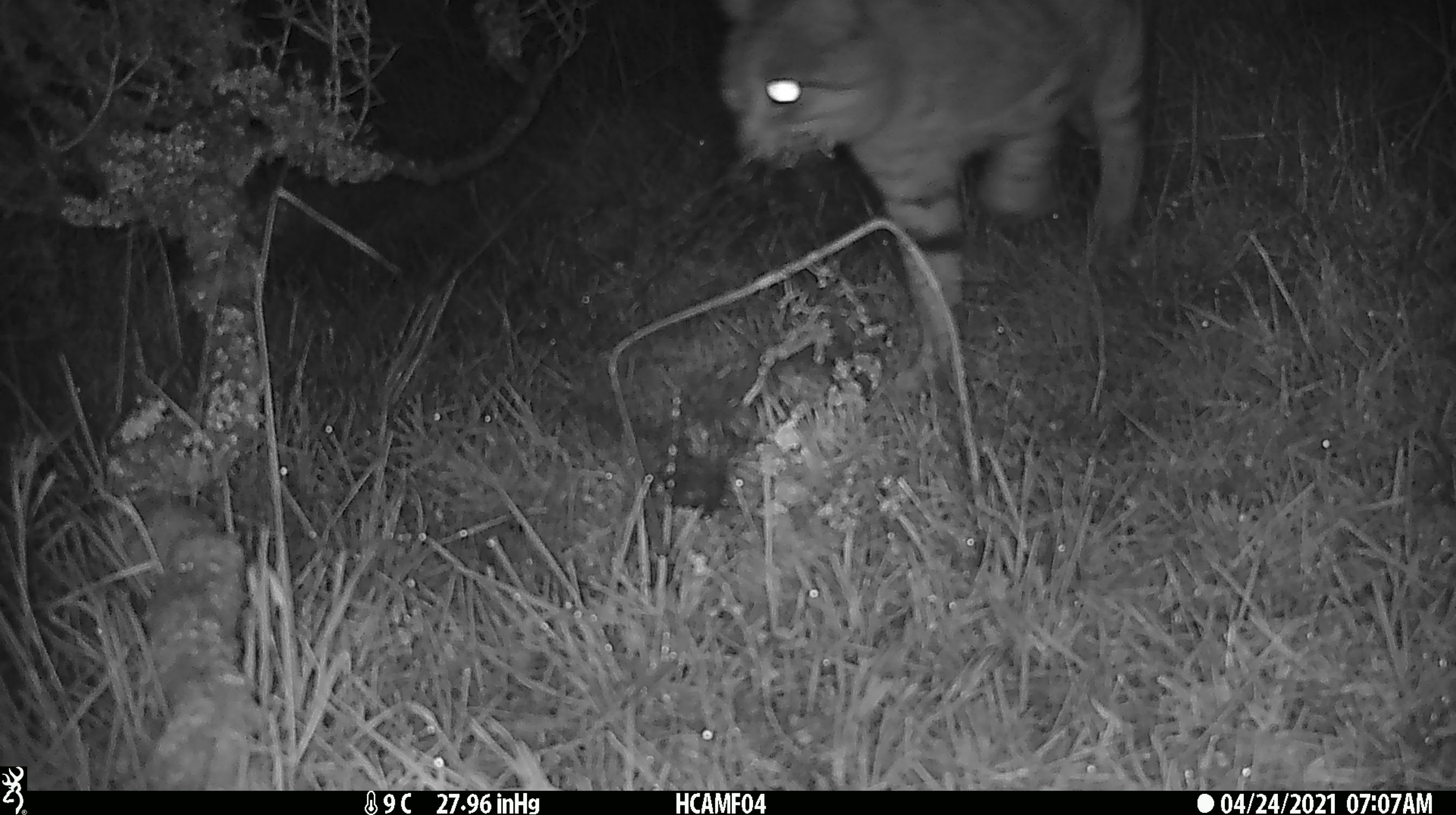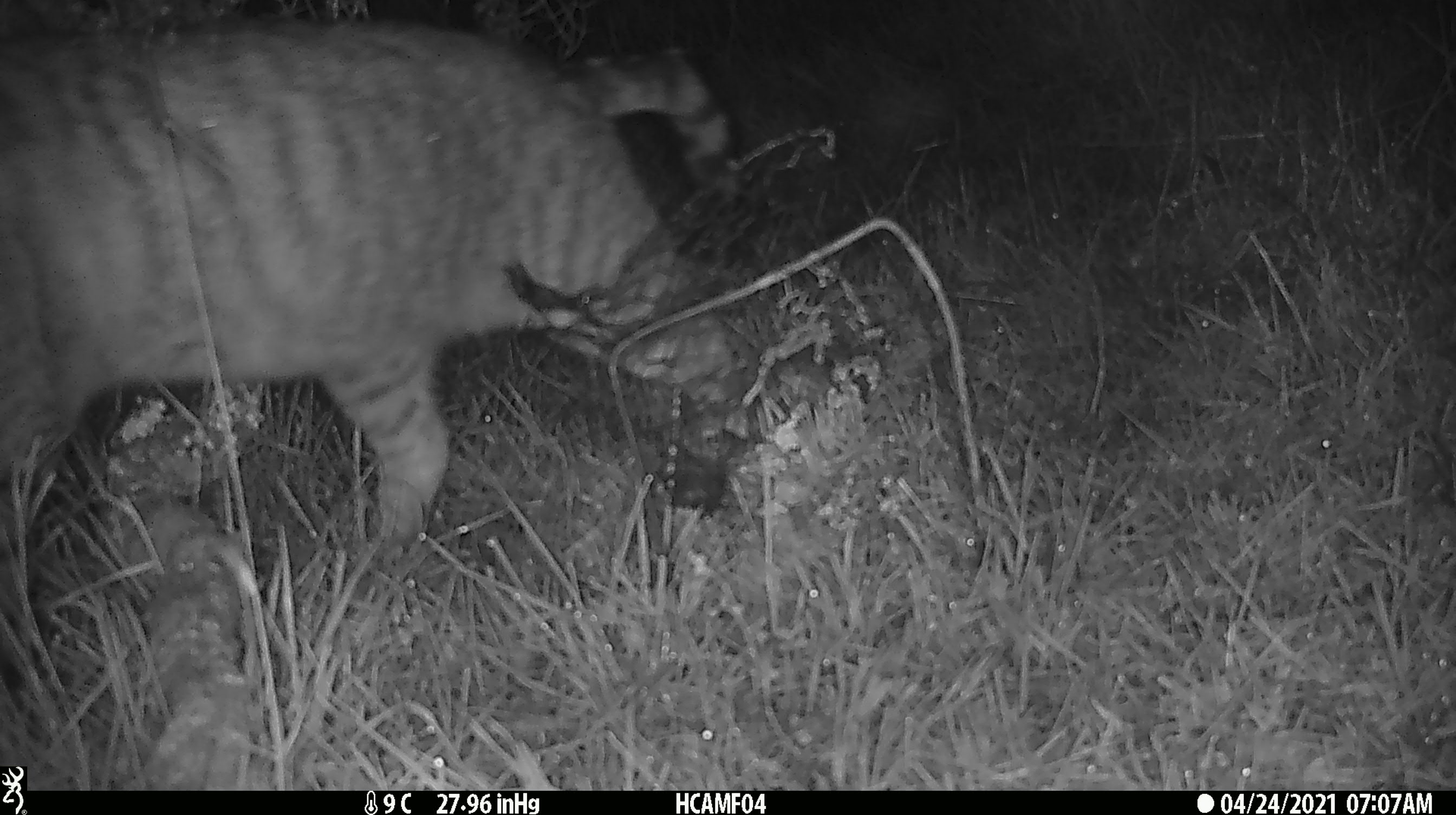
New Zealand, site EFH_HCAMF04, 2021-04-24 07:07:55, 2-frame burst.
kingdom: Animalia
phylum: Chordata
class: Mammalia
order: Carnivora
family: Felidae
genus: Felis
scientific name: Felis catus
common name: domestic cat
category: cat